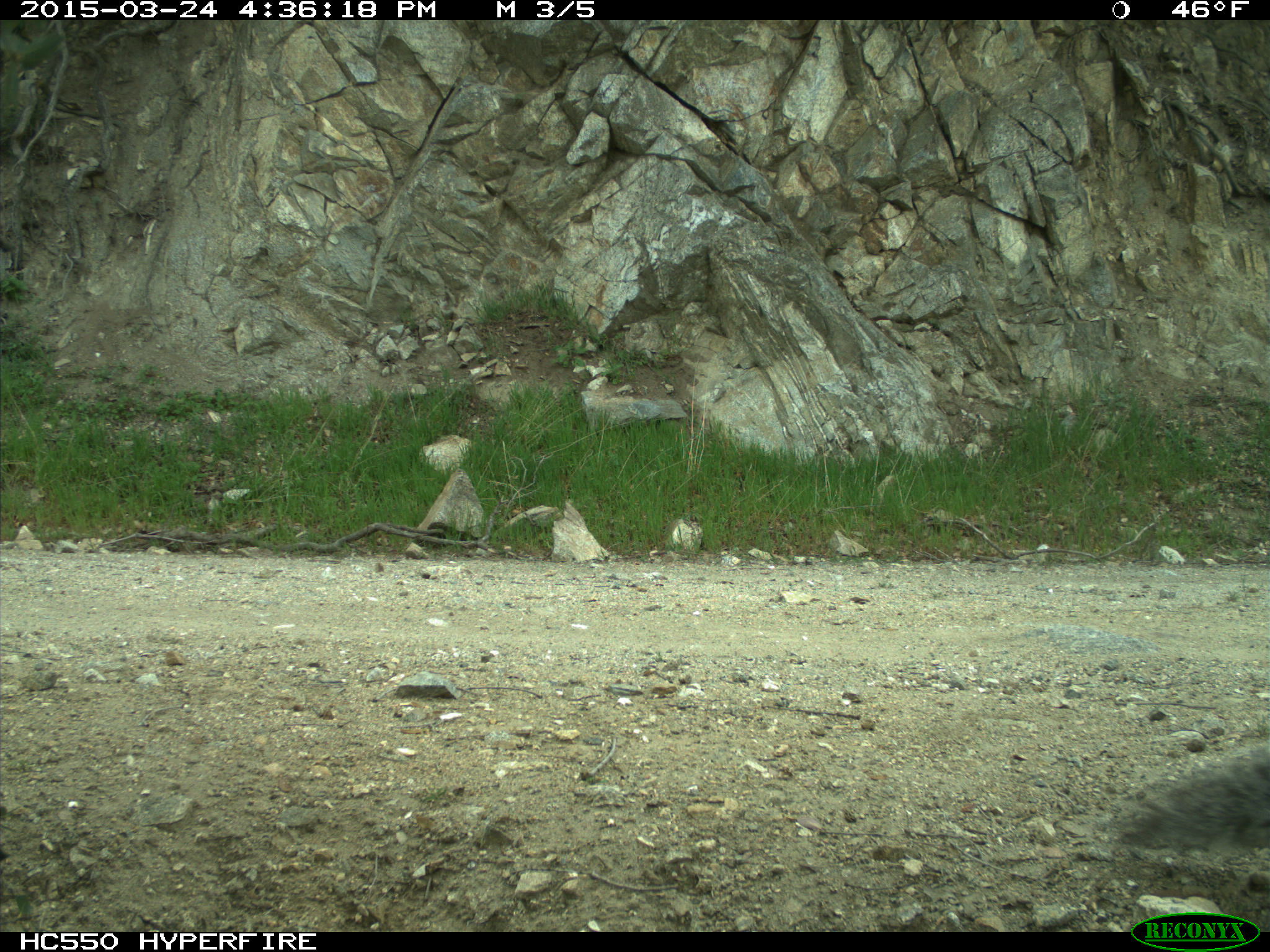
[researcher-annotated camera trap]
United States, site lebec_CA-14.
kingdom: Animalia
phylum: Chordata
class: Mammalia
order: Rodentia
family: Sciuridae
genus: Sciurus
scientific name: Sciurus carolinensis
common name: eastern gray squirrel